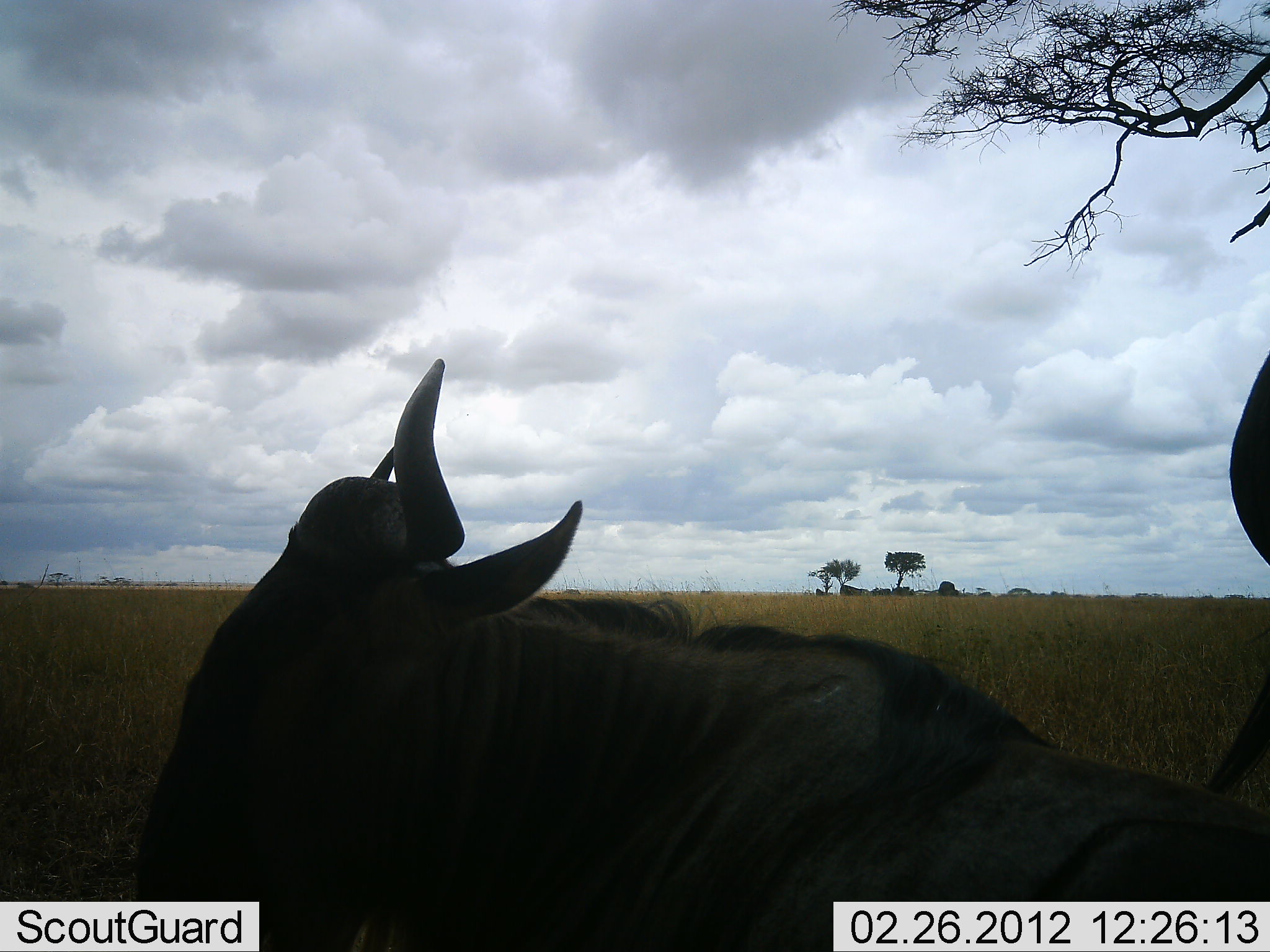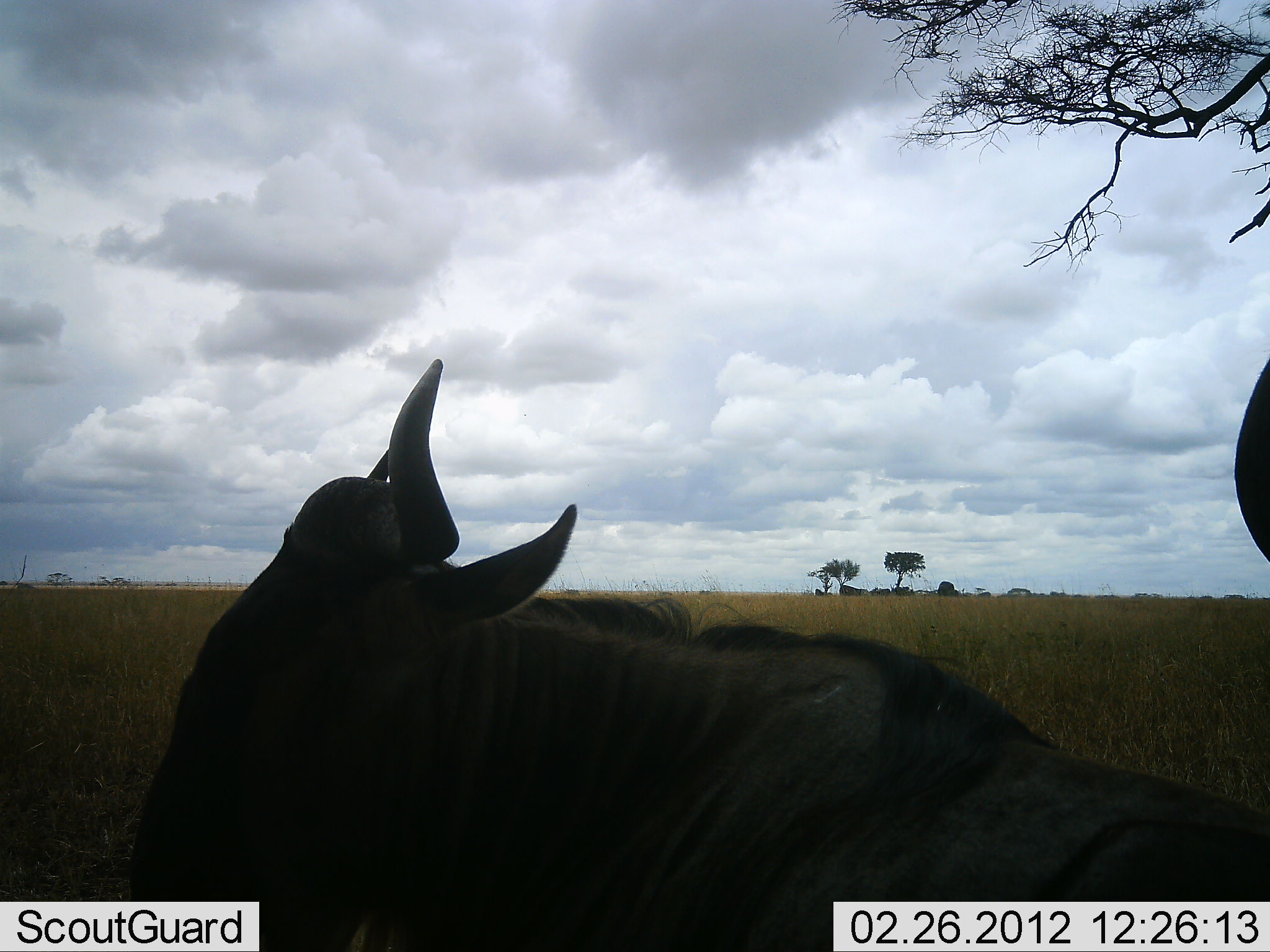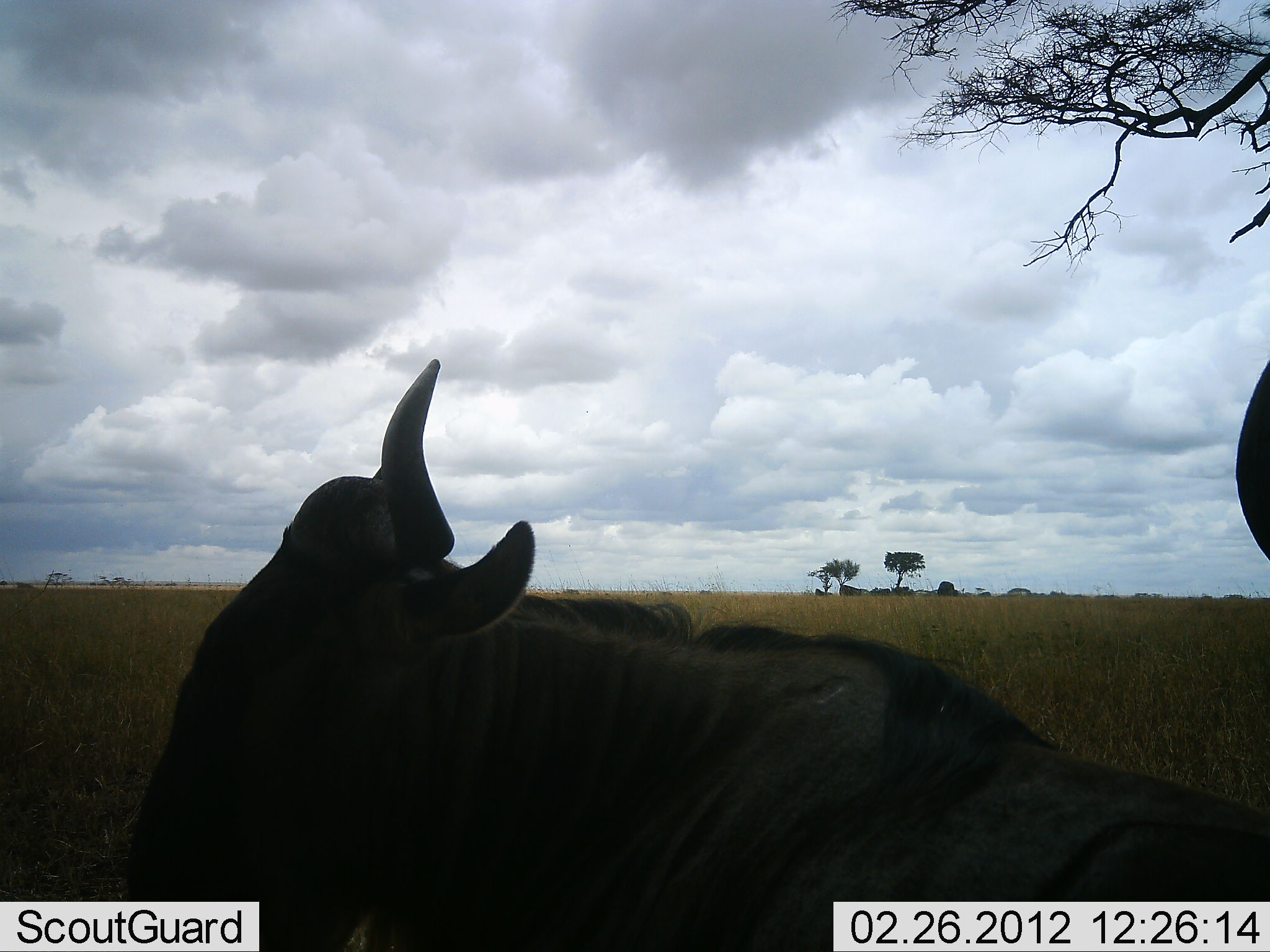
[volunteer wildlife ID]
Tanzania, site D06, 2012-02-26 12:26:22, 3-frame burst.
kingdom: Animalia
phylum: Chordata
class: Mammalia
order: Artiodactyla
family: Bovidae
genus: Connochaetes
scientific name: Connochaetes taurinus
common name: blue wildebeest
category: wildebeest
Wildebeest (blue wildebeest) (Connochaetes taurinus), count 2. Behavior (volunteer vote fractions): standing 62%, resting 73%, moving 0%, interacting 0%. Young present (vote fraction): 0%. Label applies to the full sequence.